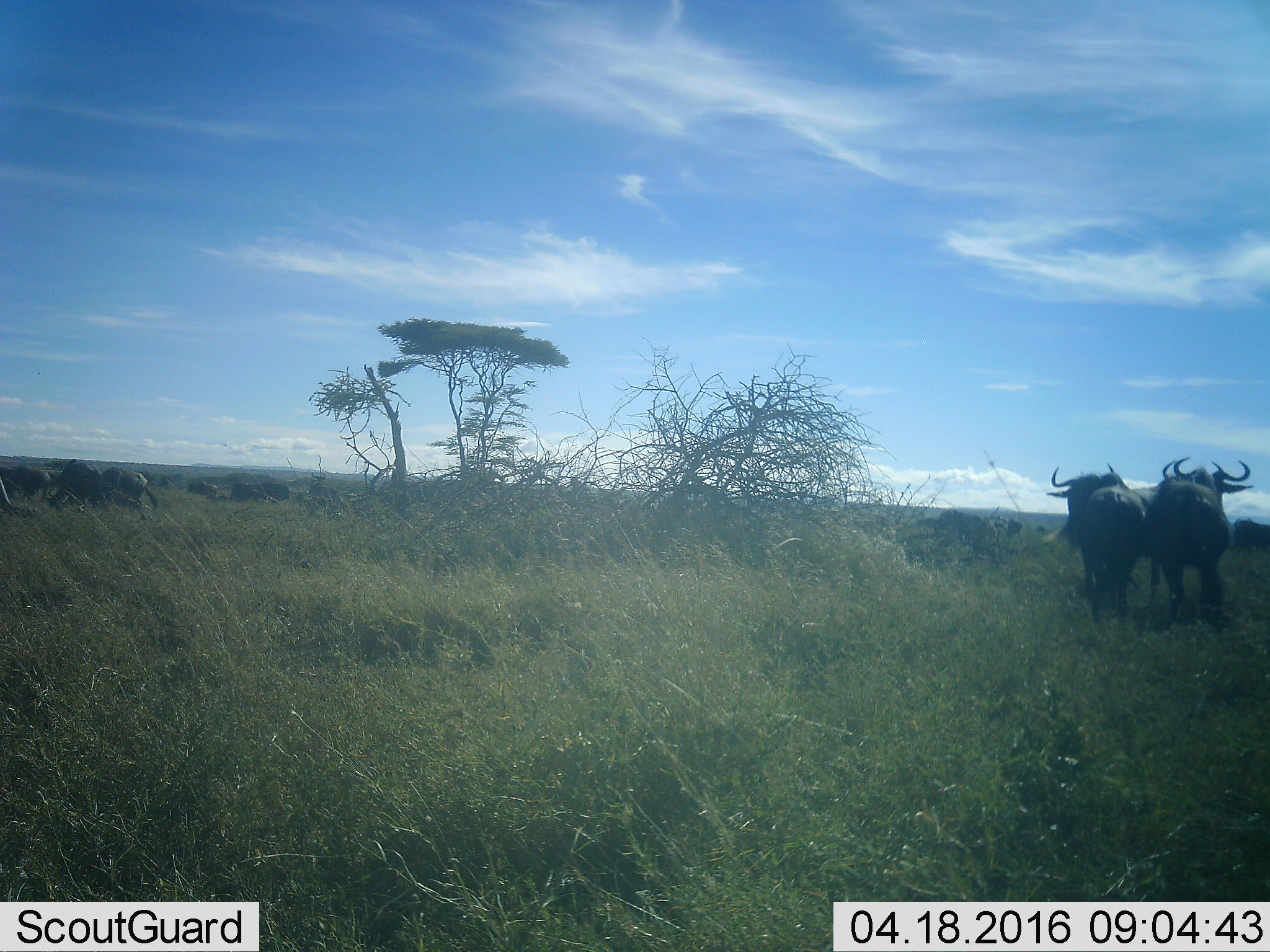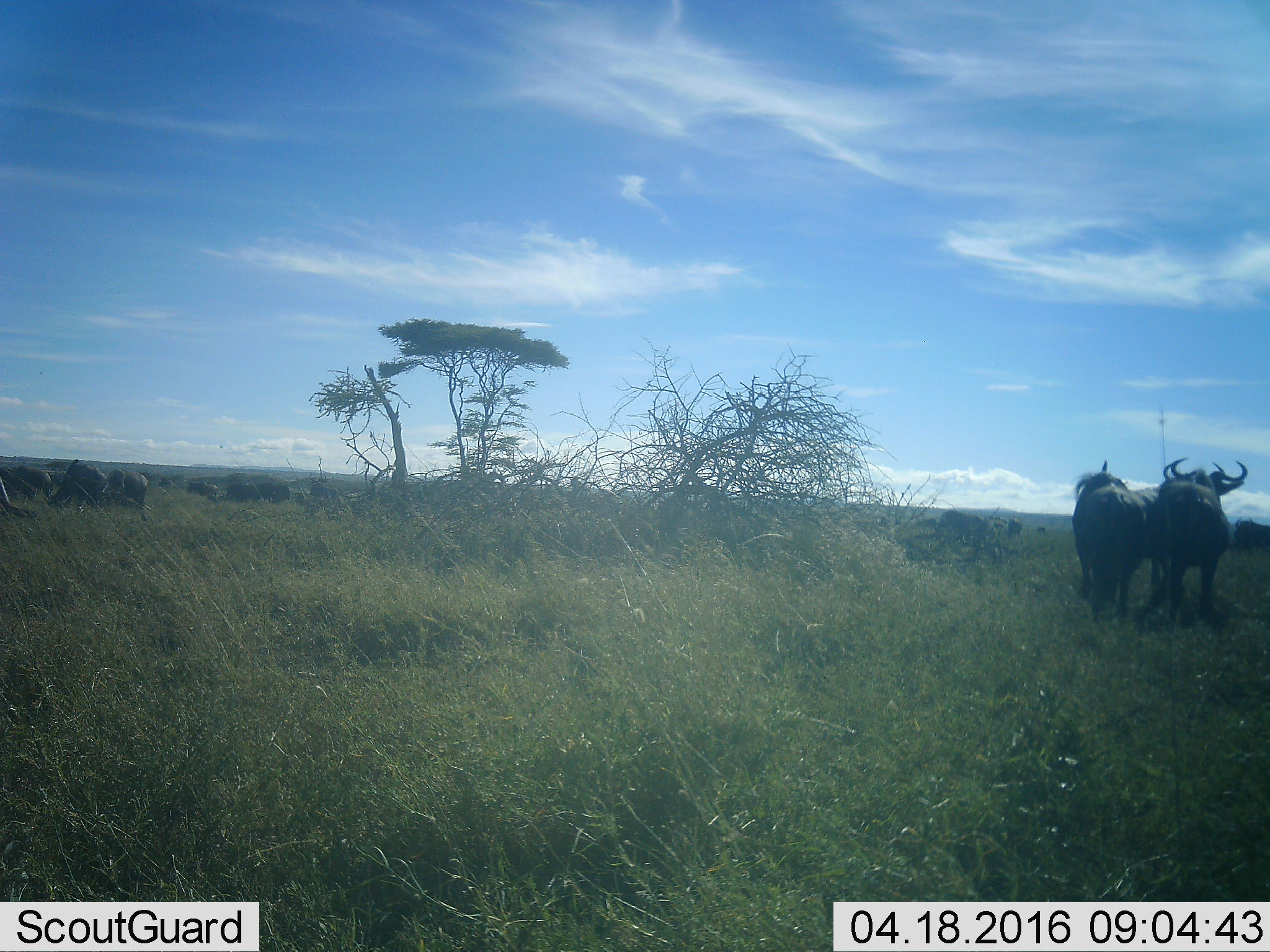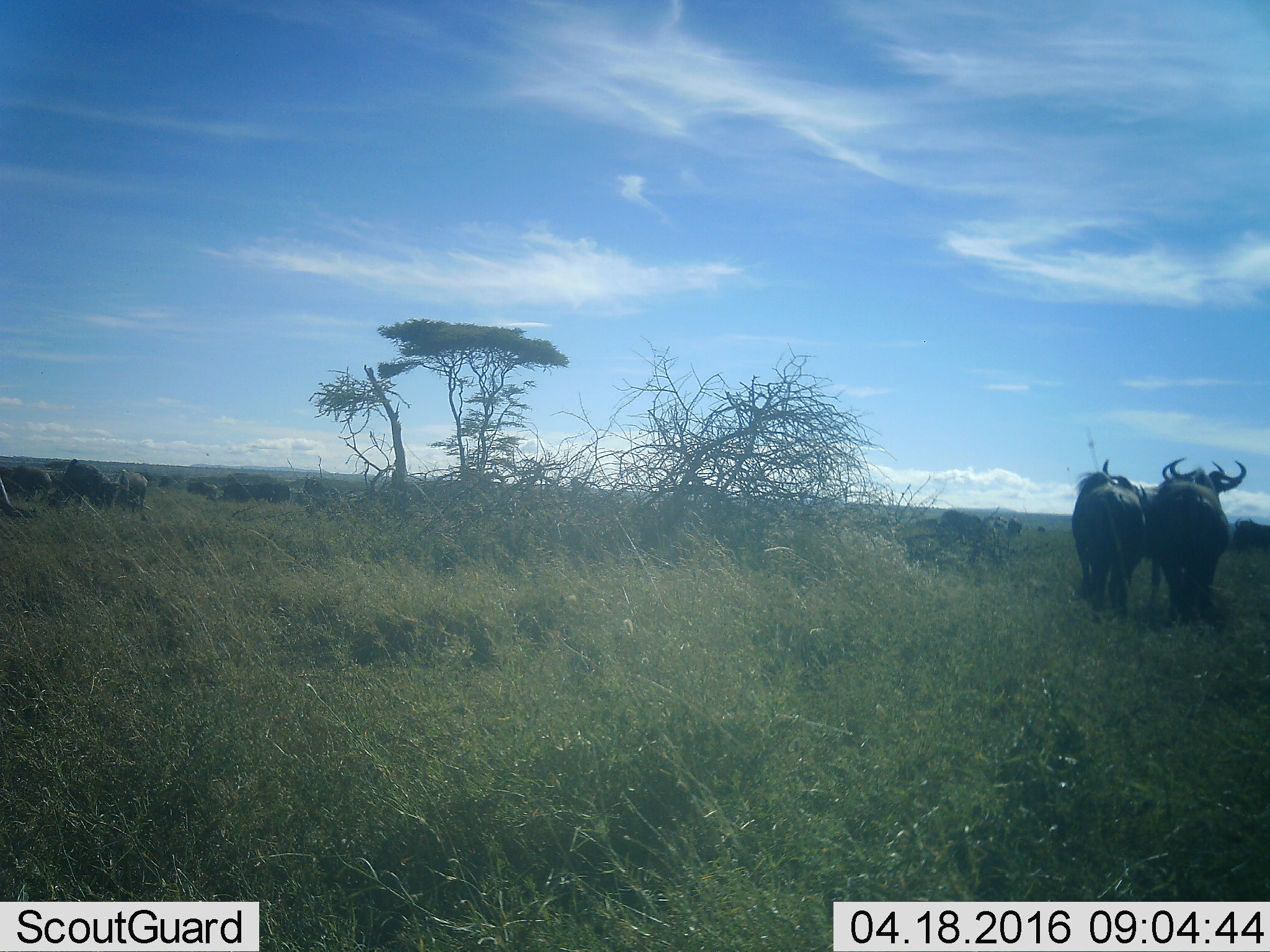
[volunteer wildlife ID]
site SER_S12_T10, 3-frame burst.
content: unidentified animal